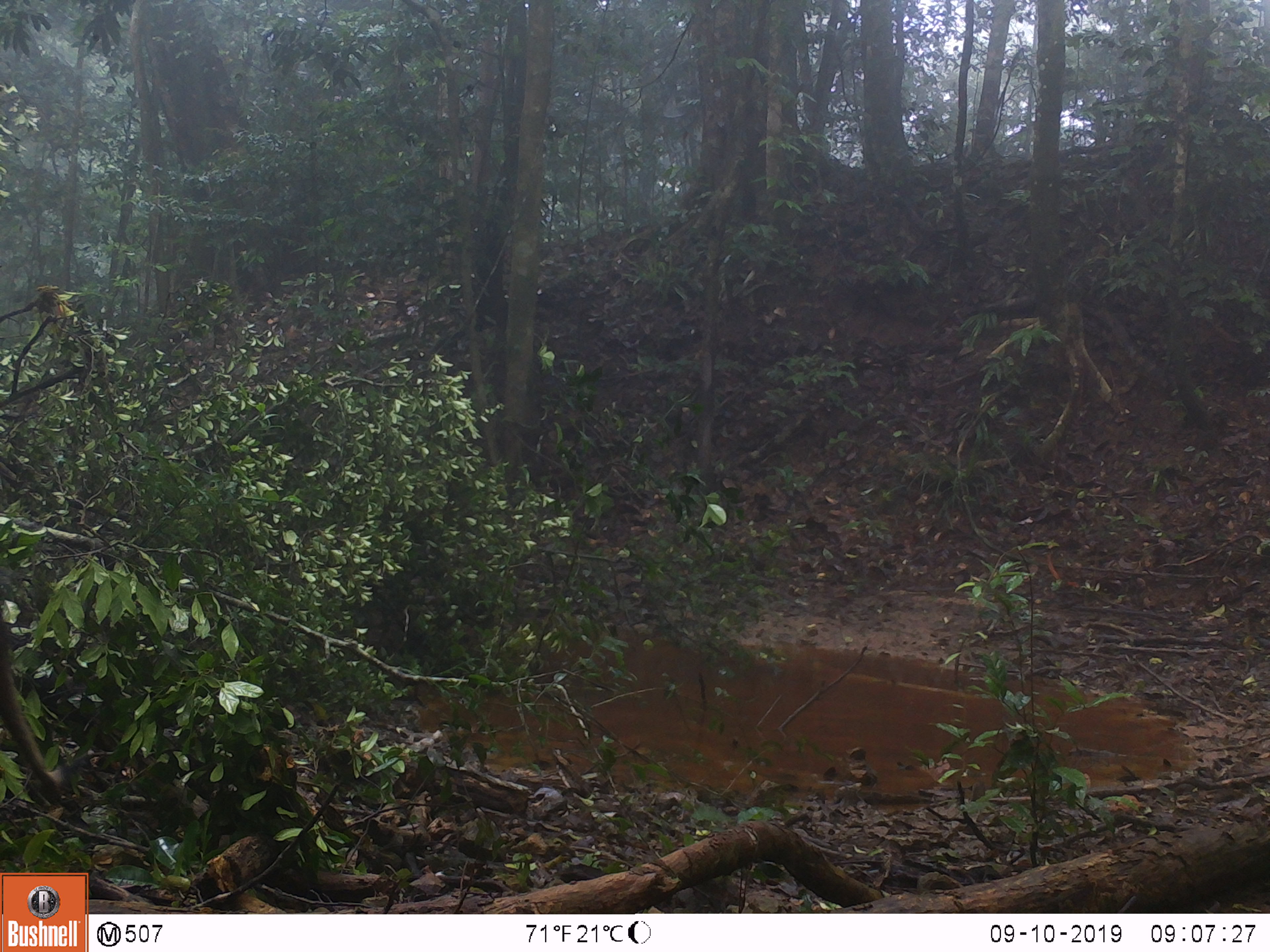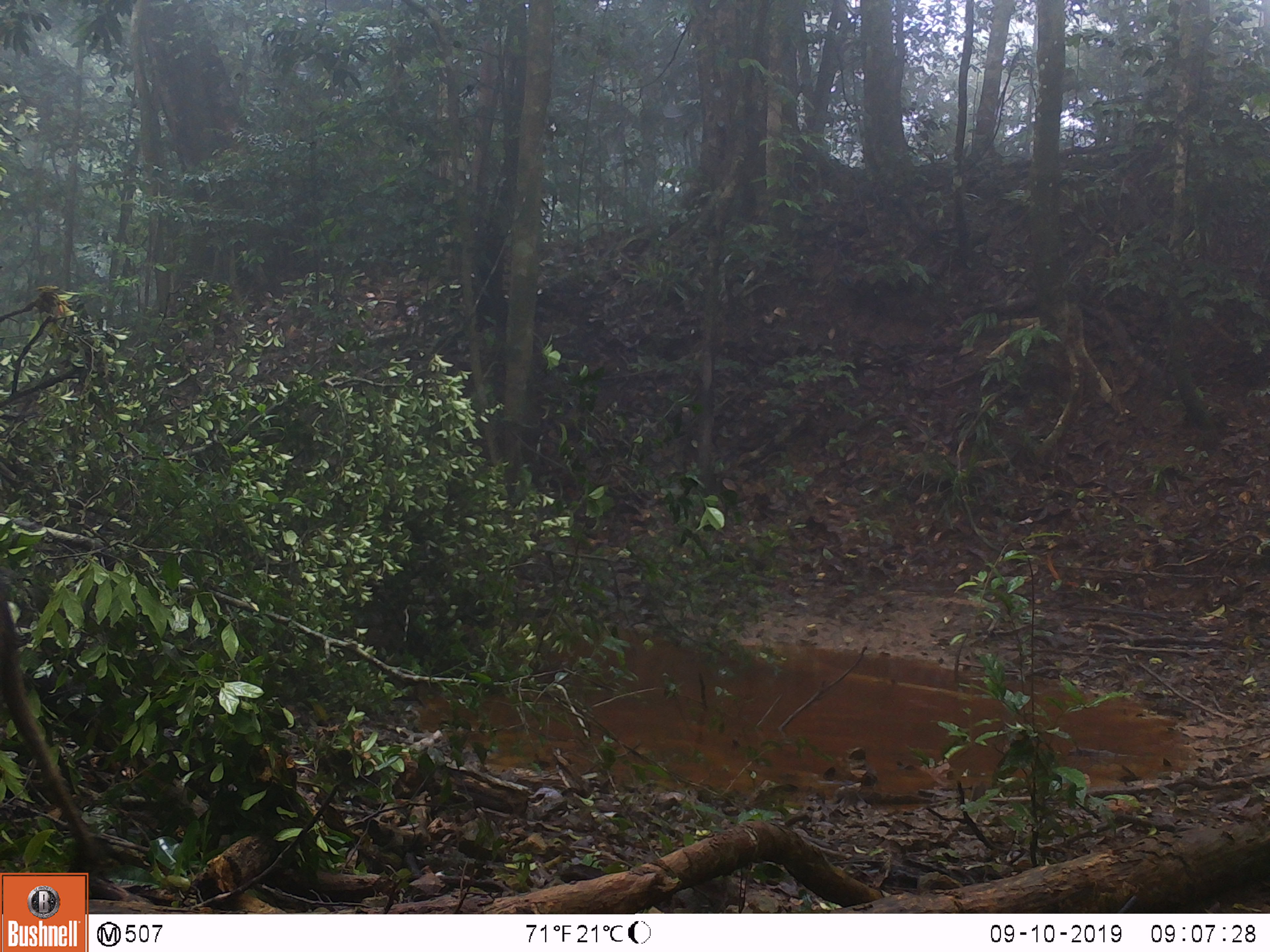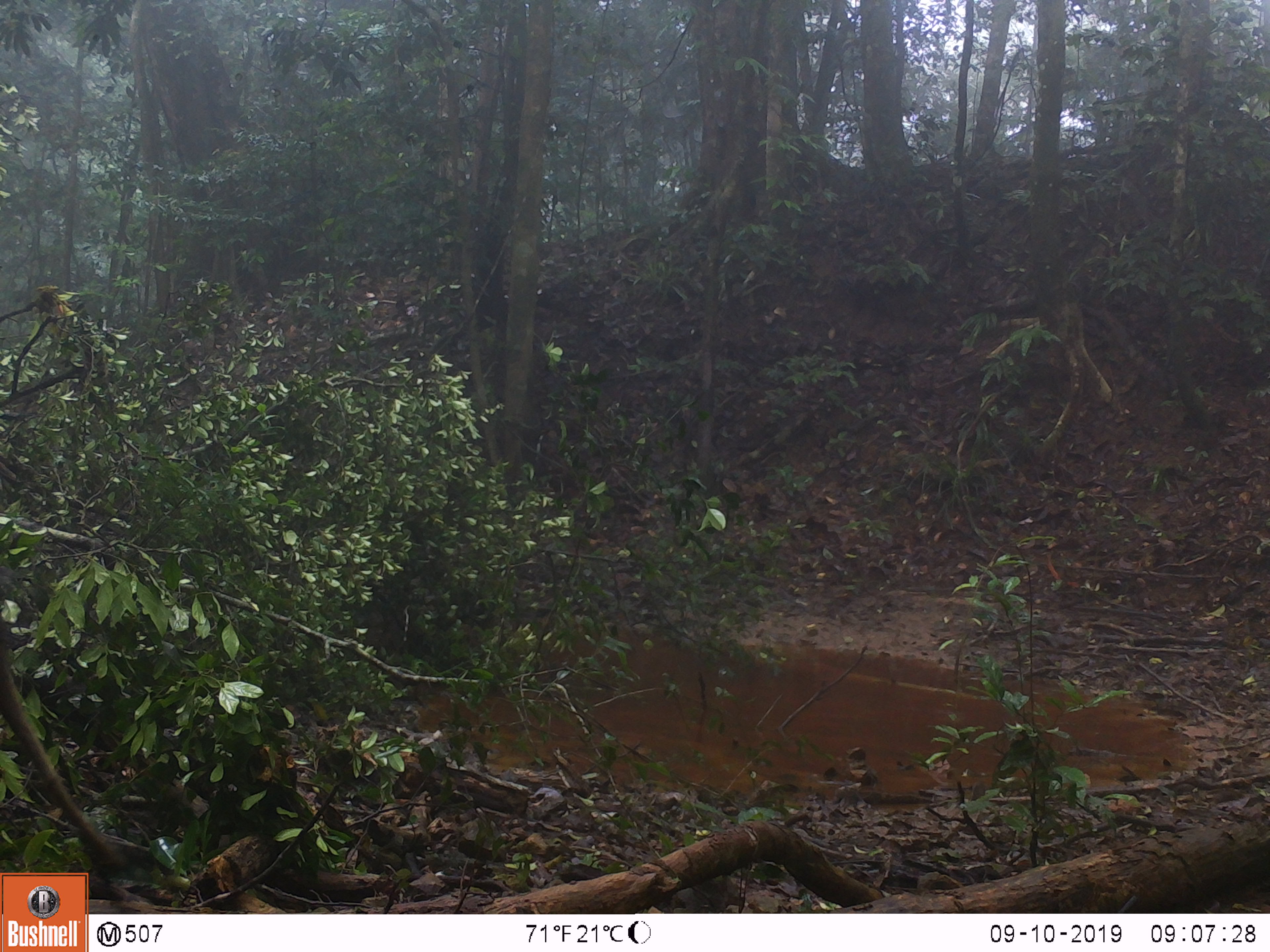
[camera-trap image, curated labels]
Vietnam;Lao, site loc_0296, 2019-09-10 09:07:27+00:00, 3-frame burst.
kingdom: Animalia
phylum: Chordata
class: Mammalia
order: Artiodactyla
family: Suidae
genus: Sus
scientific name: Sus scrofa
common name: eurasian wild pig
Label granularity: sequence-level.